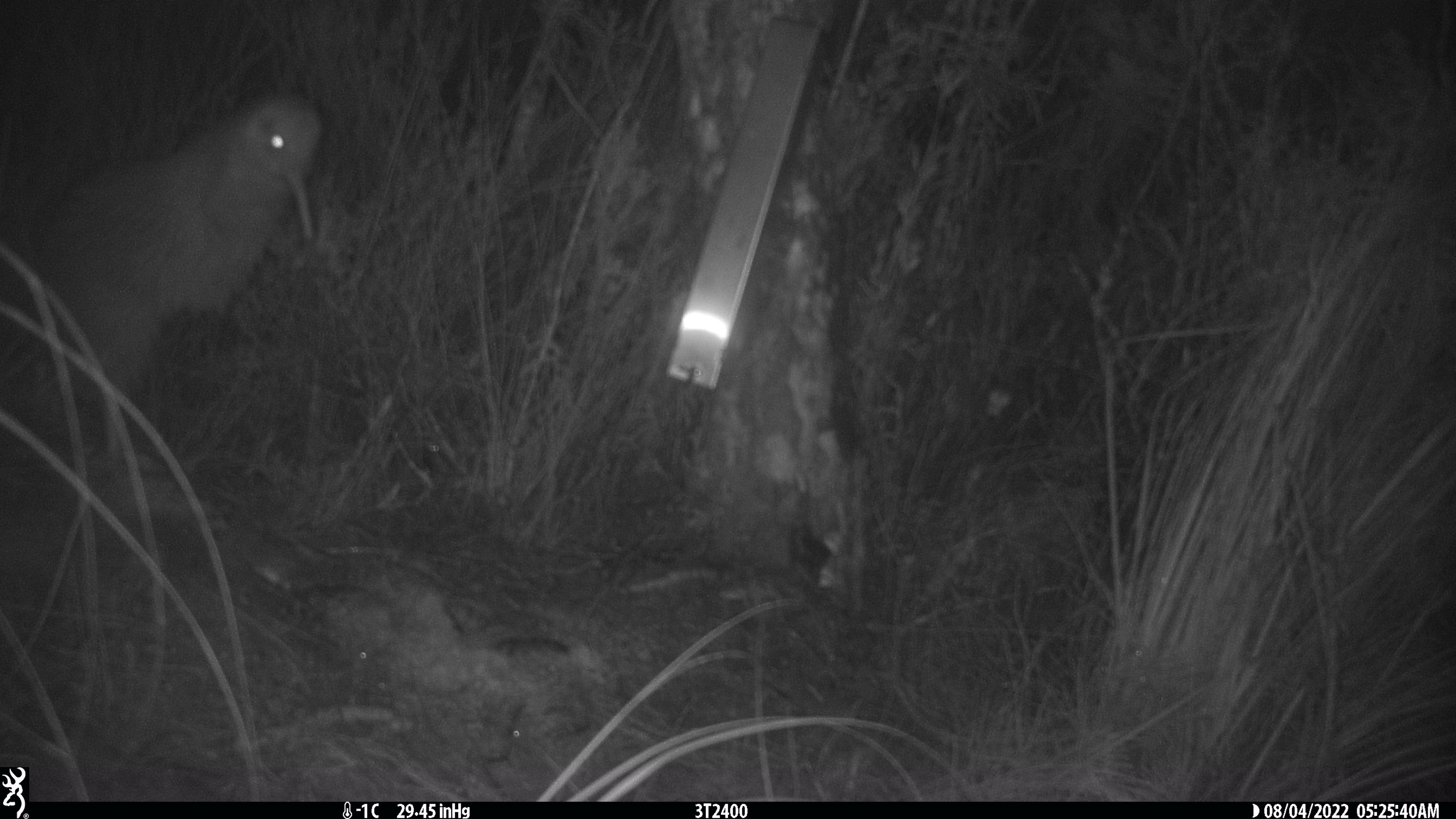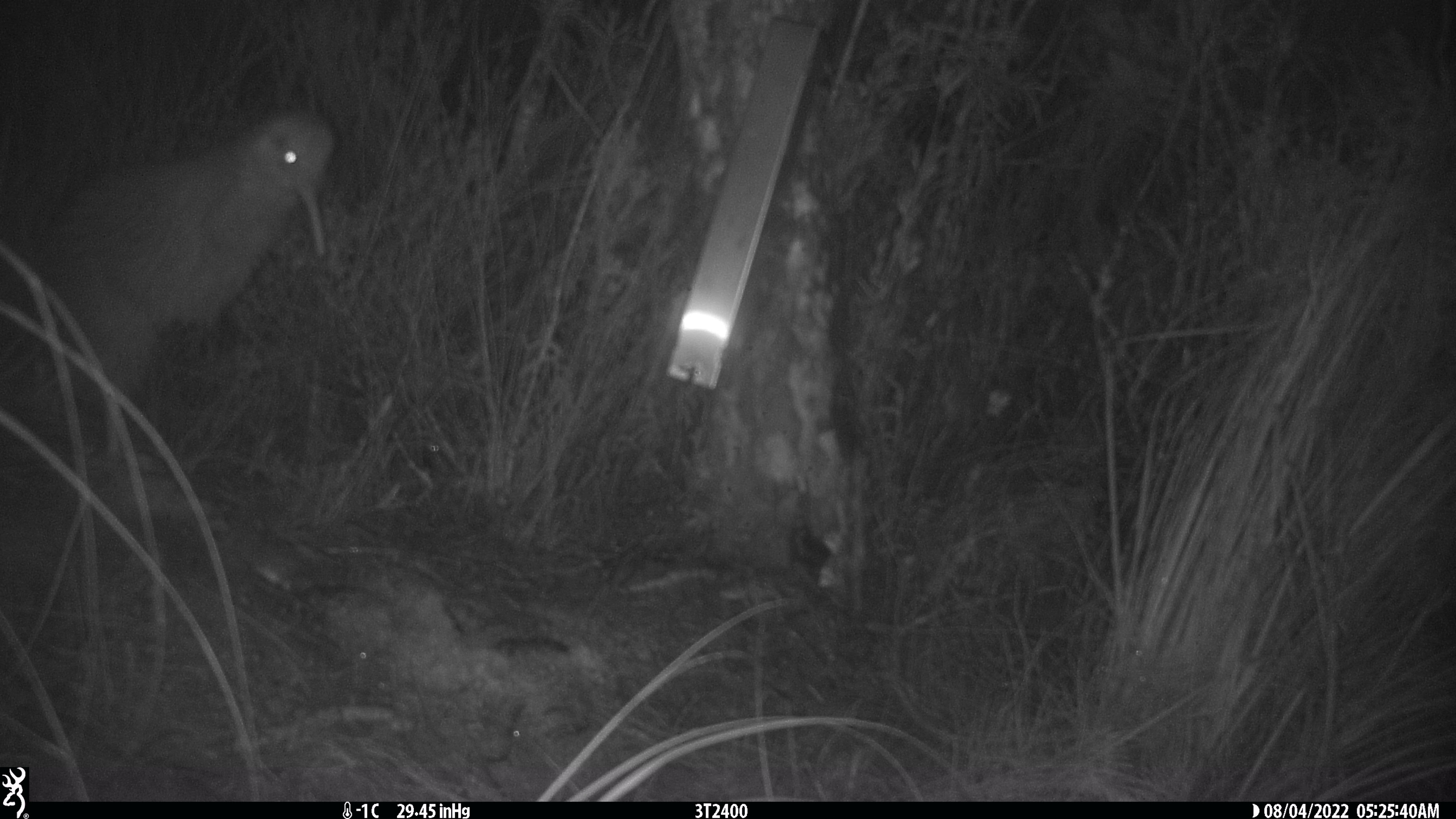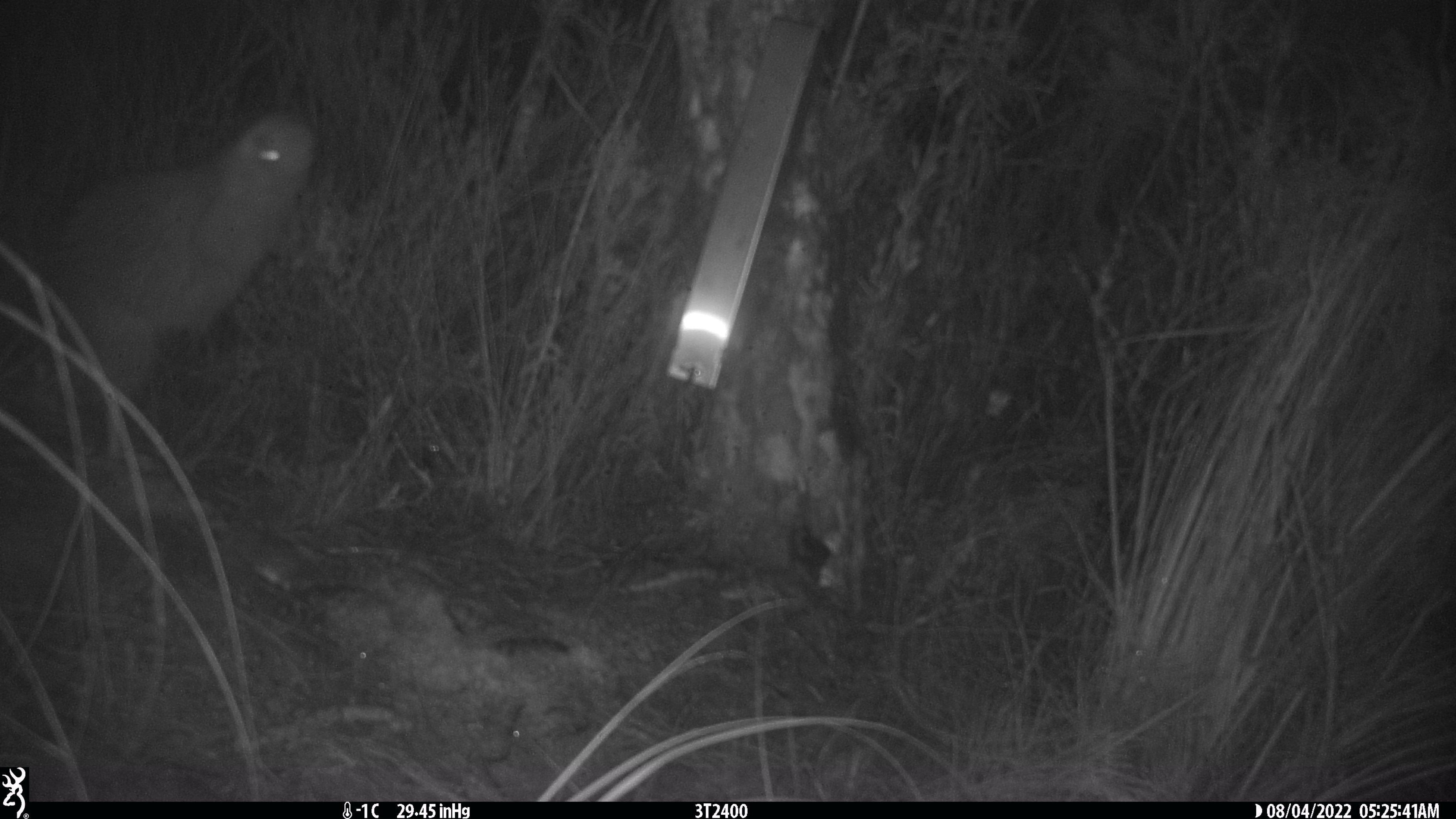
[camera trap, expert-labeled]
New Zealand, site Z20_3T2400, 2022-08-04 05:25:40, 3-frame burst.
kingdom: Animalia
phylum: Chordata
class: Aves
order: Apterygiformes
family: Apterygidae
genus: Apteryx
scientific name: Apteryx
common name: kiwi